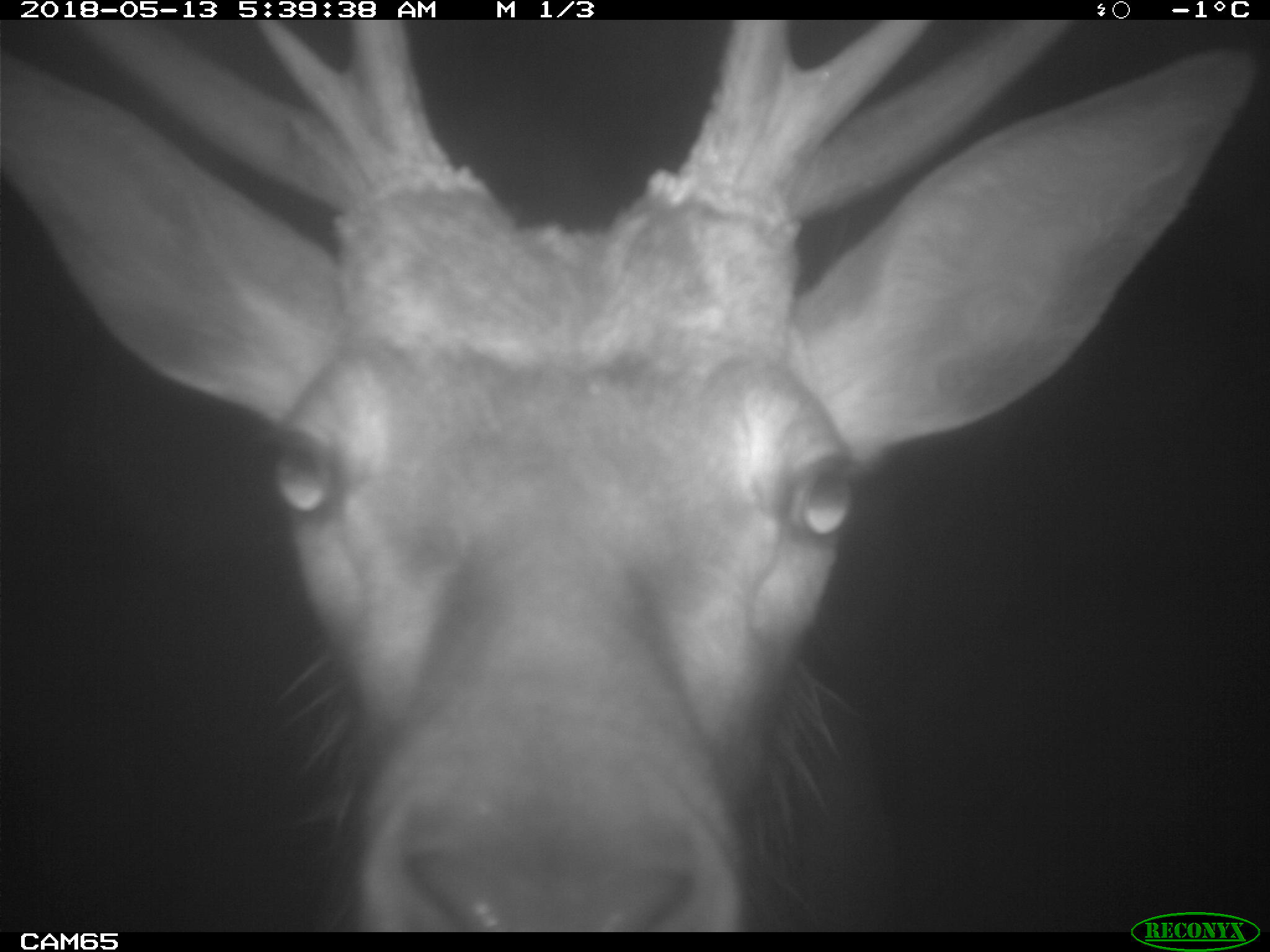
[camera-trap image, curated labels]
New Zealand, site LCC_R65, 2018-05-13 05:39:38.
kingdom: Animalia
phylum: Chordata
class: Mammalia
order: Artiodactyla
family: Cervidae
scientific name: Cervidae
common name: deer